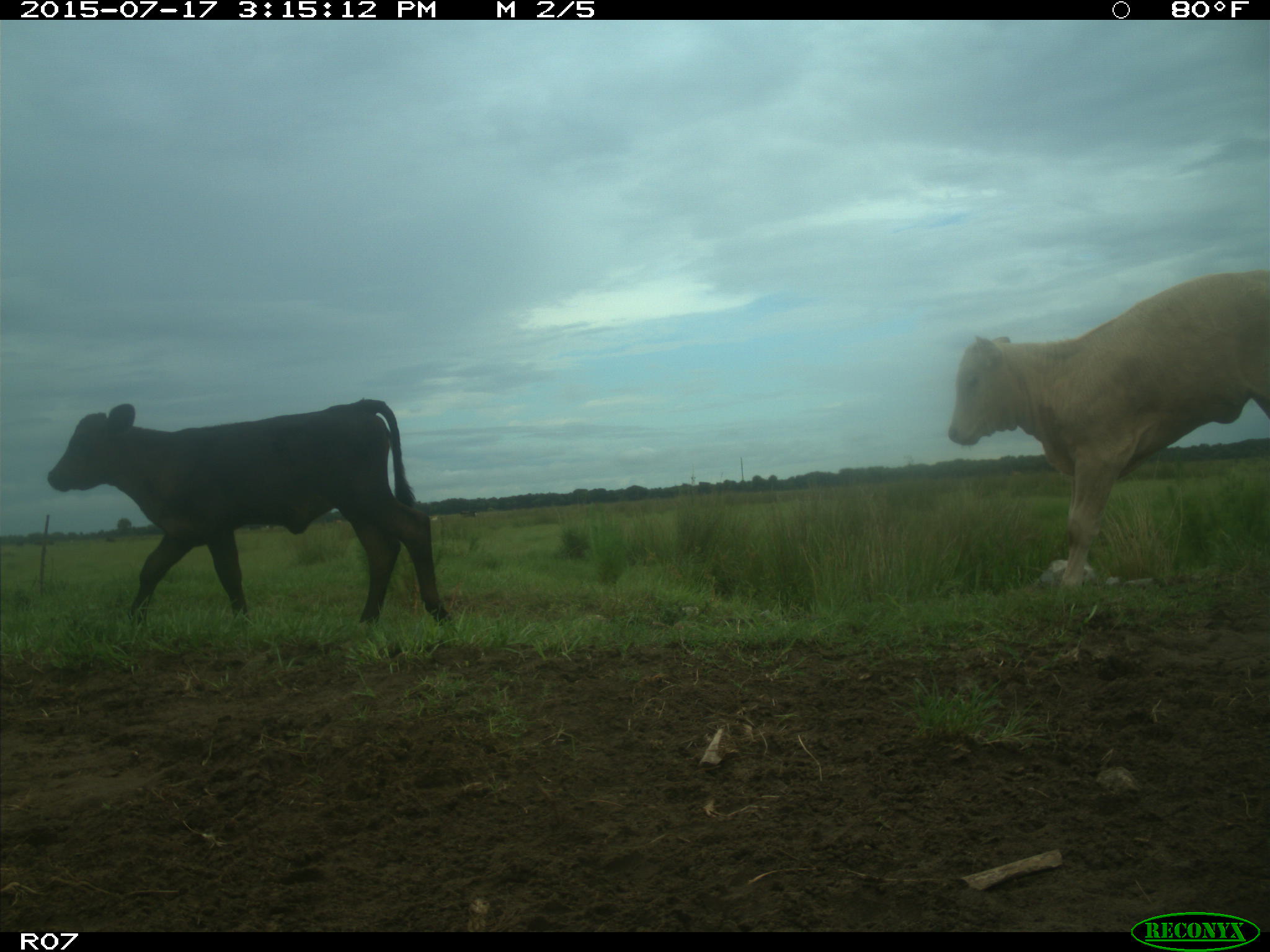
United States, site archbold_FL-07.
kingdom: Animalia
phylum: Chordata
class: Mammalia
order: Artiodactyla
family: Bovidae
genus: Bos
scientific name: Bos taurus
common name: domestic cow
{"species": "Bos taurus (domestic cow)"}